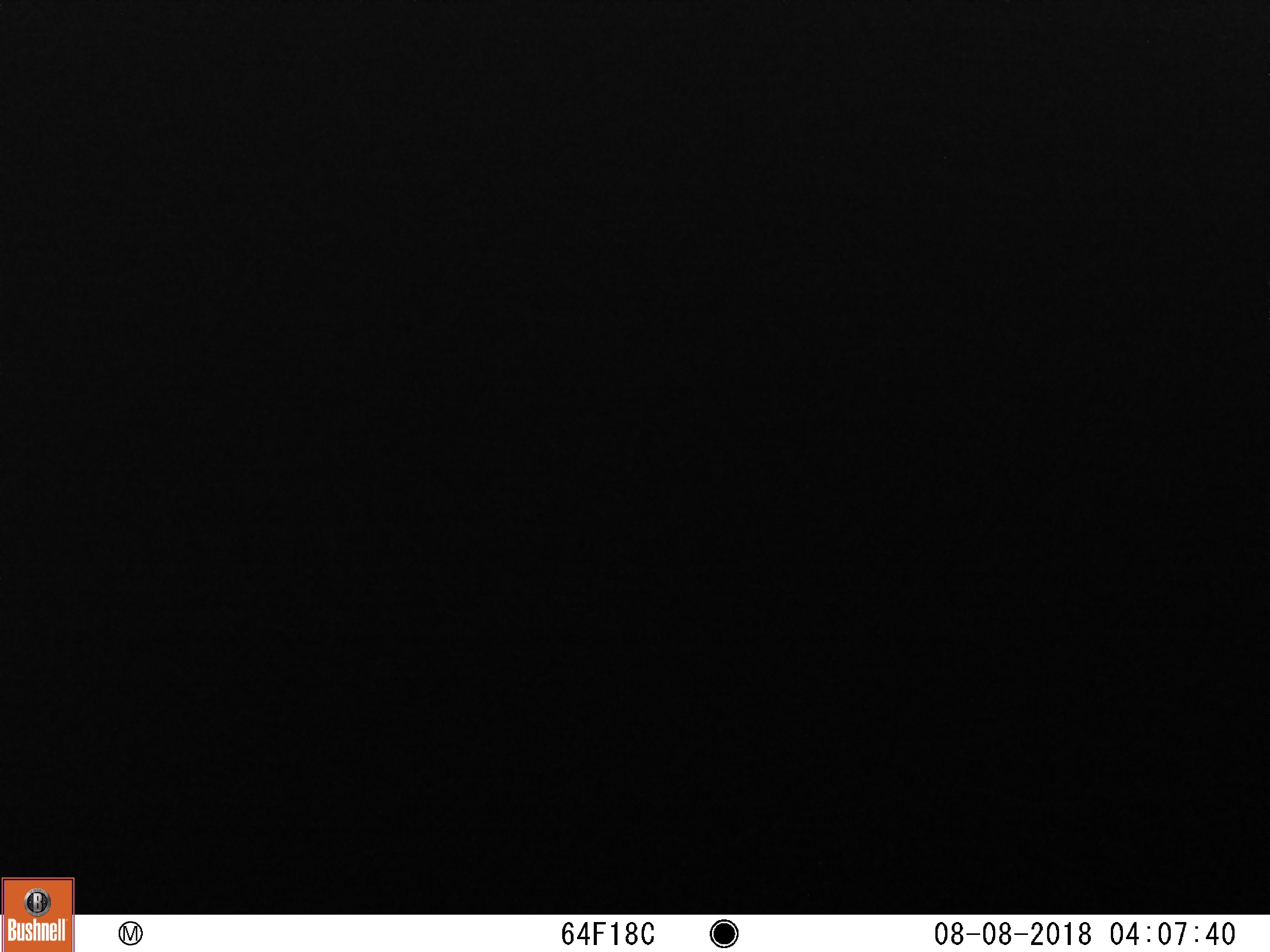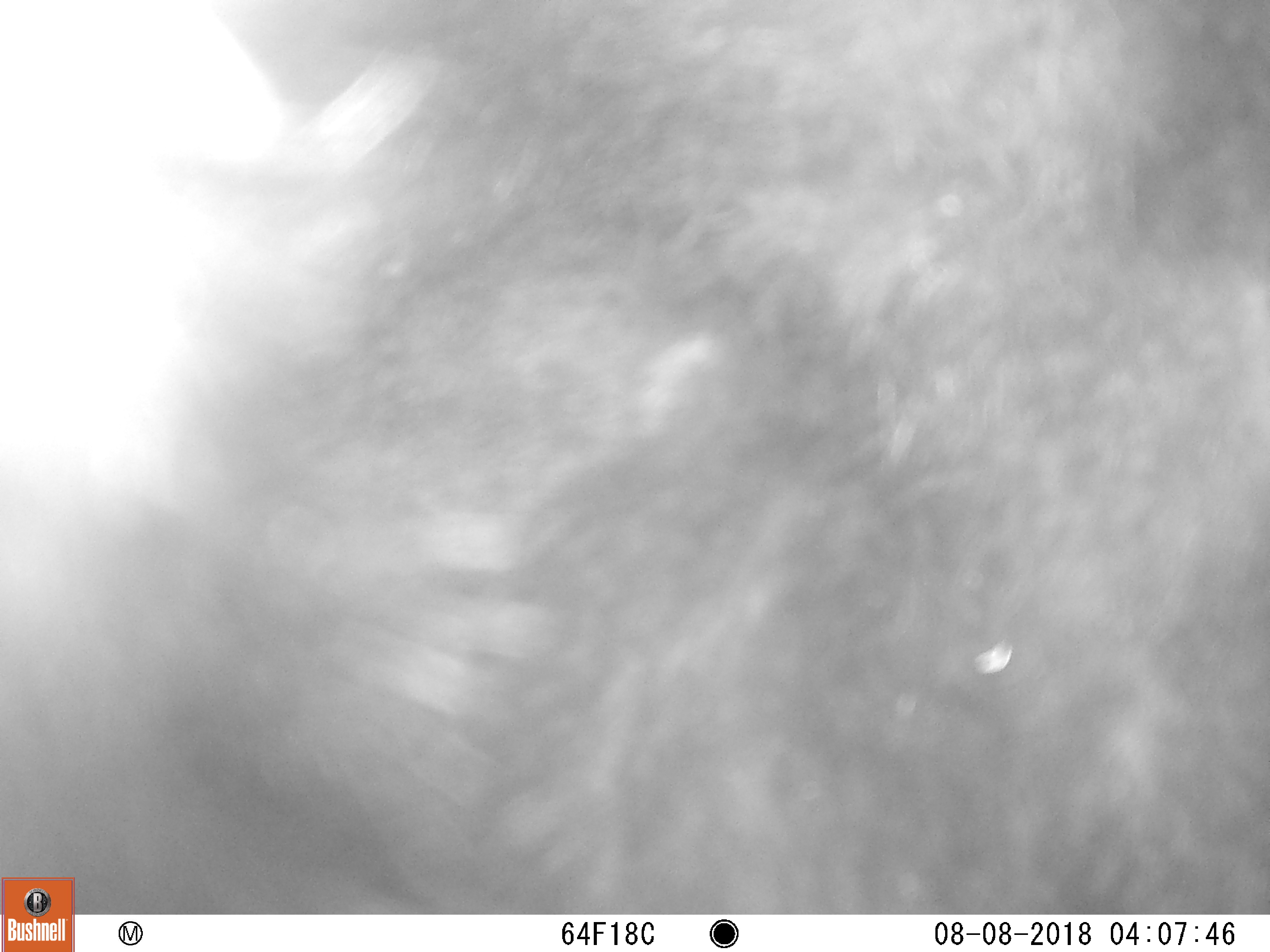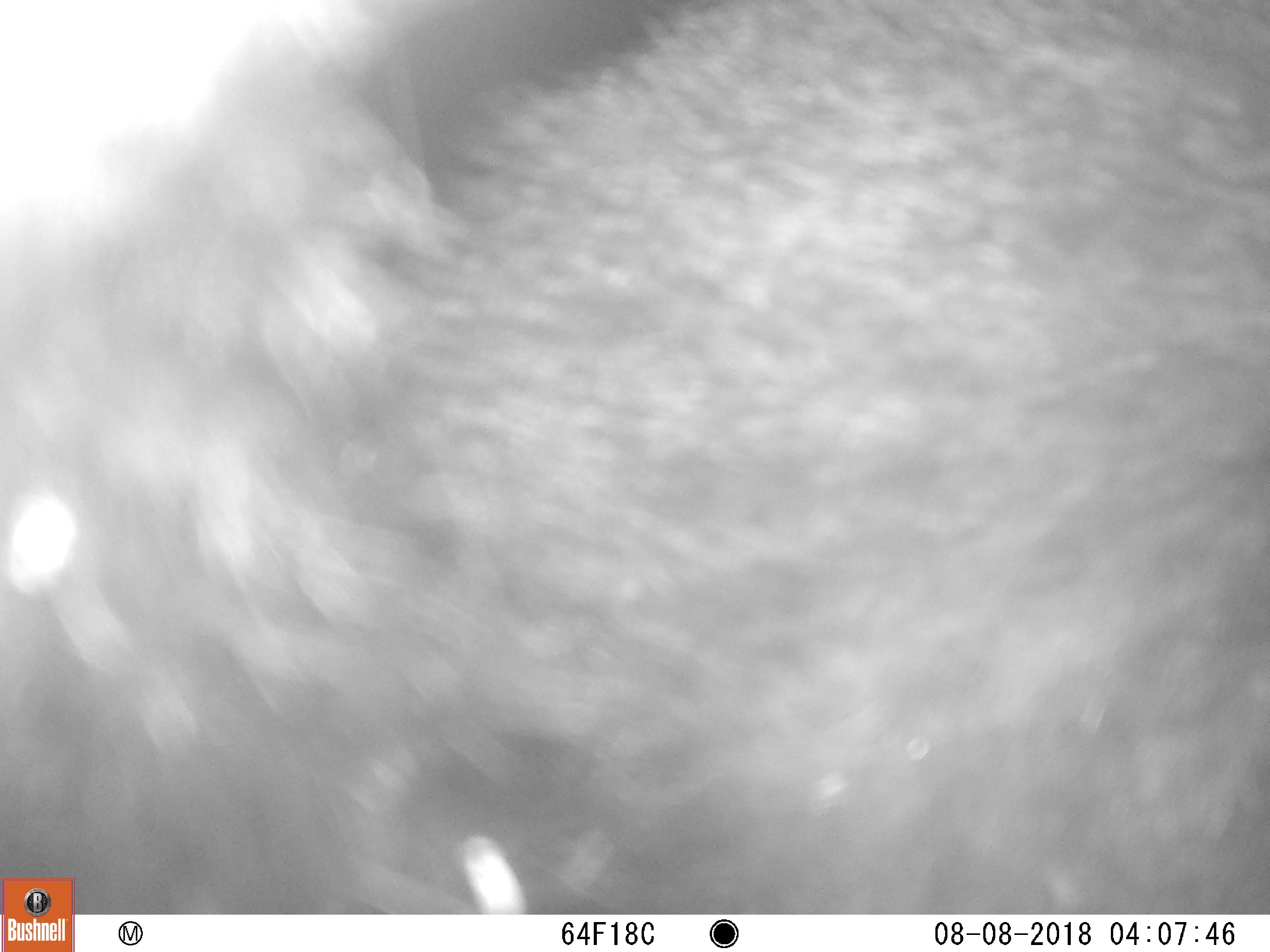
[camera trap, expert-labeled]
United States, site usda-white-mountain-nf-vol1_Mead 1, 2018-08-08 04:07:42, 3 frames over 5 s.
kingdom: Animalia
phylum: Chordata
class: Mammalia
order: Carnivora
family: Ursidae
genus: Ursus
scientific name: Ursus americanus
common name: black bear